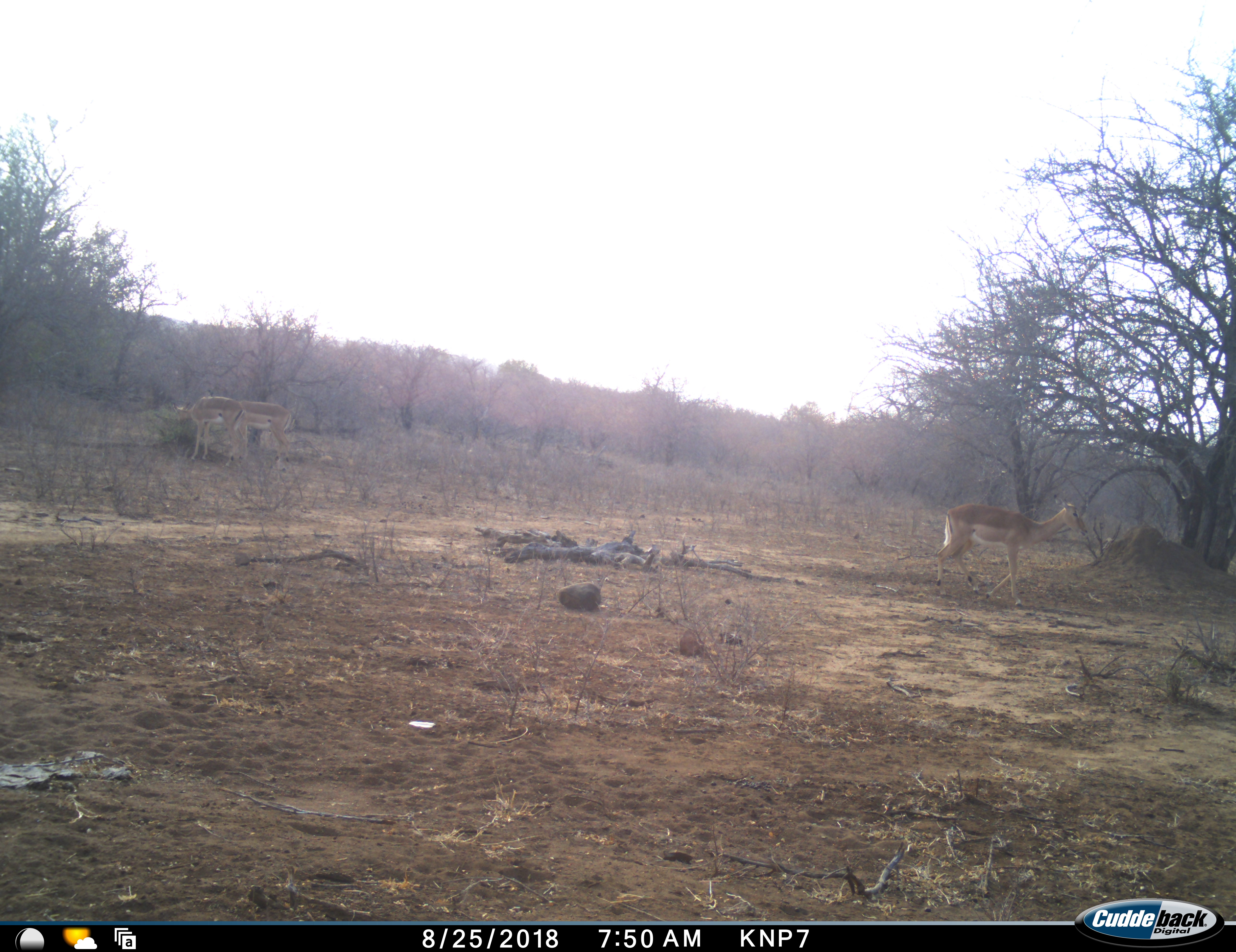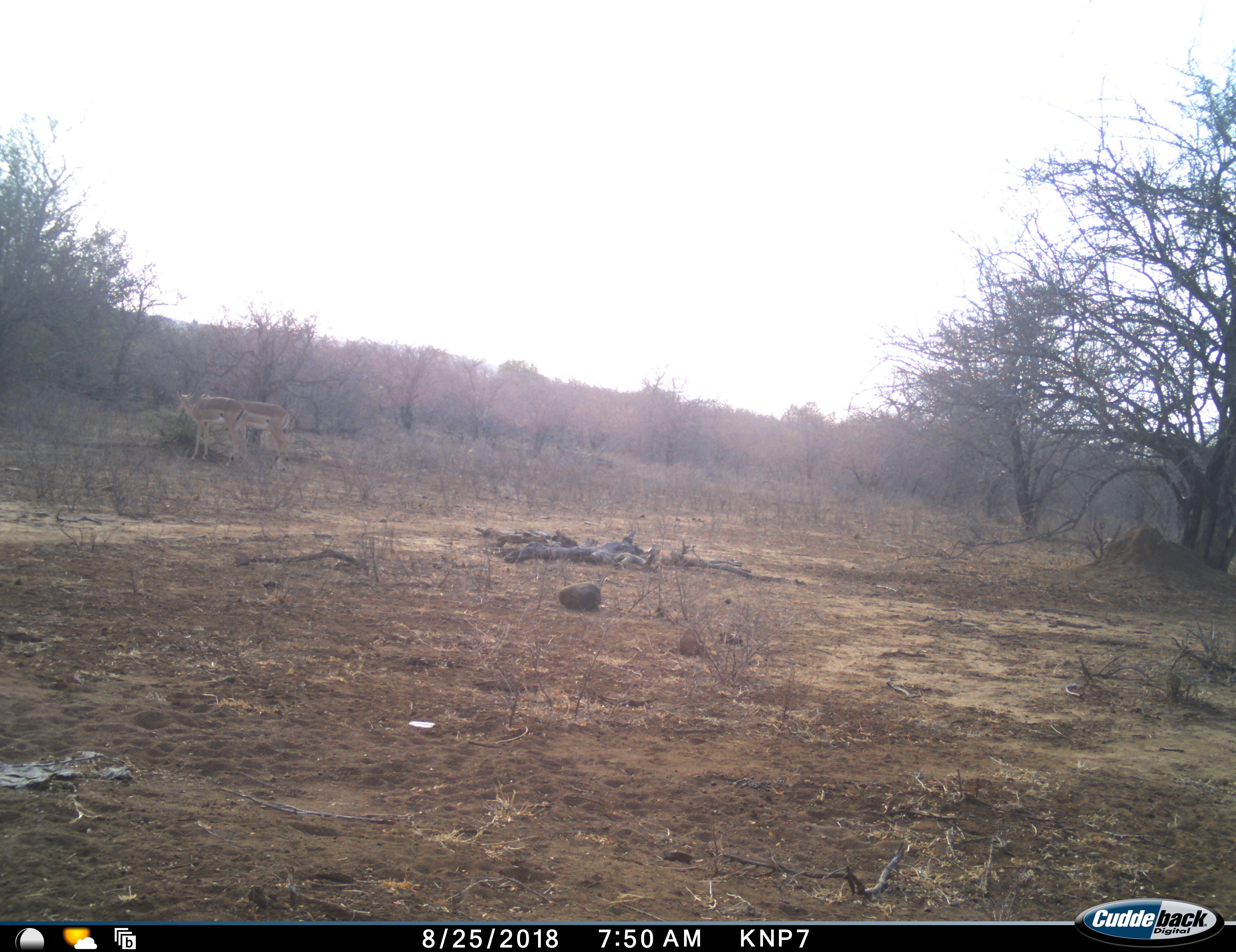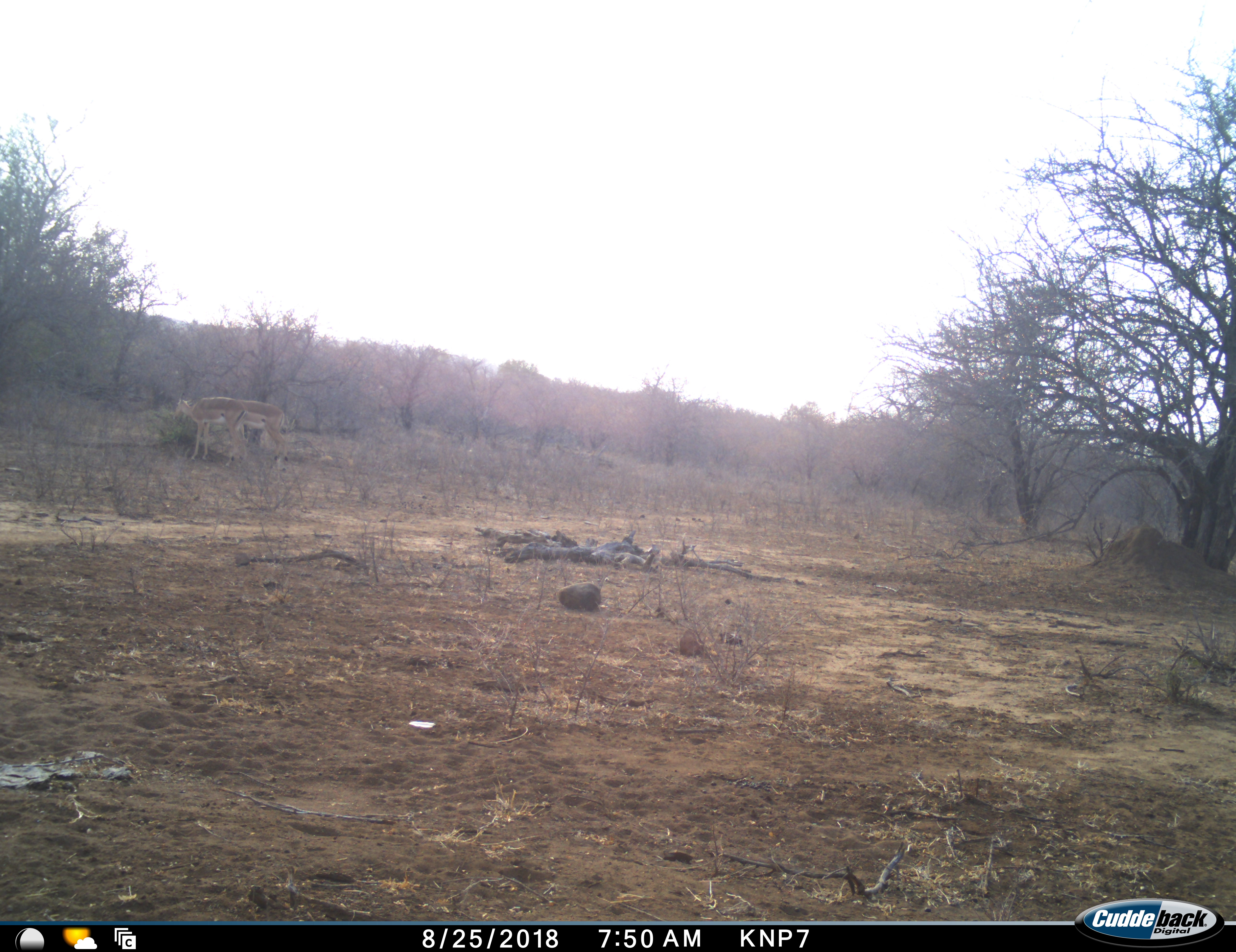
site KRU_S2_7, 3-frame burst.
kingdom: Animalia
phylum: Chordata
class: Mammalia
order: Artiodactyla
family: Bovidae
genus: Aepyceros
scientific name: Aepyceros melampus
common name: impala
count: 3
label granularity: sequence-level